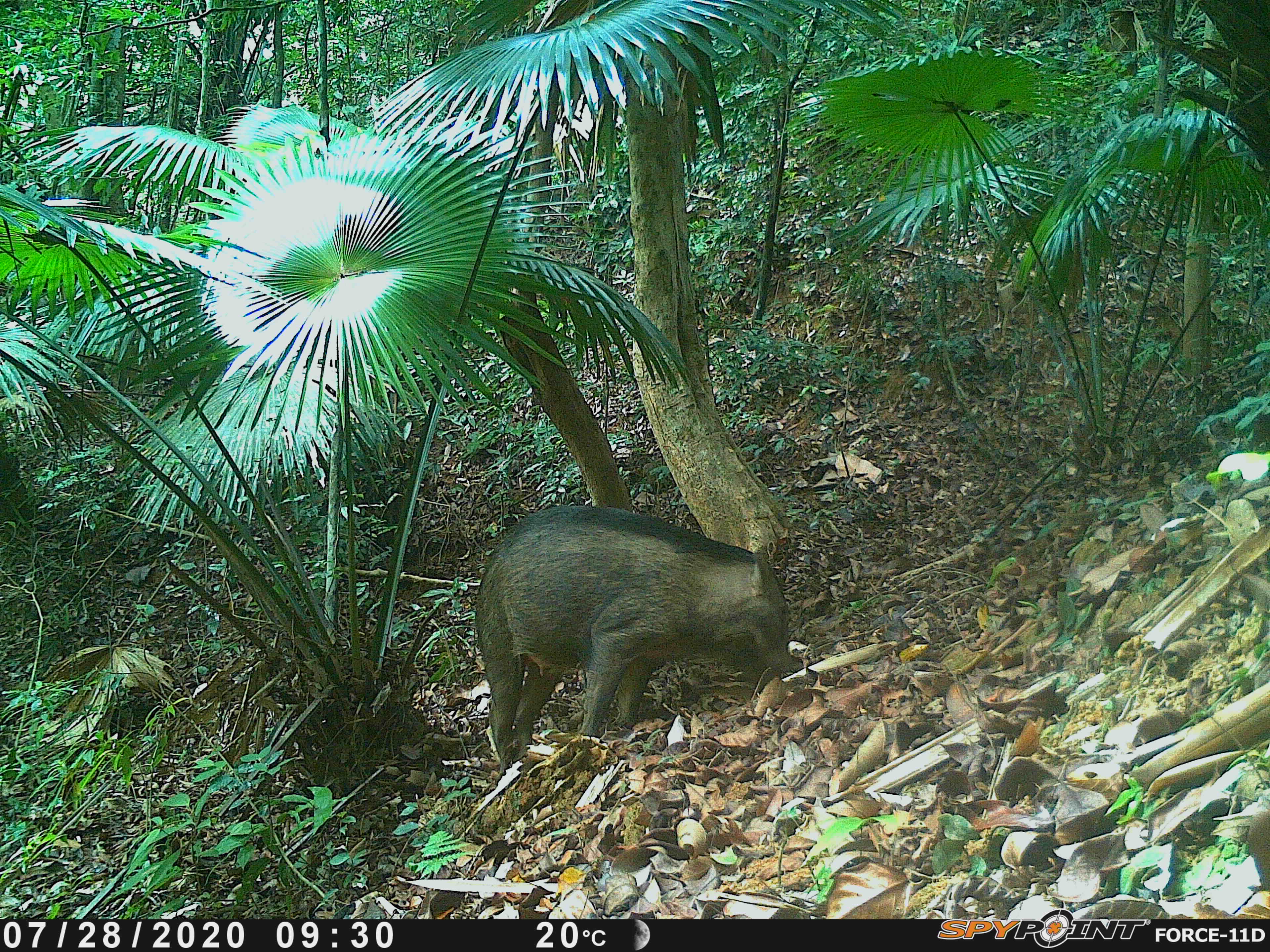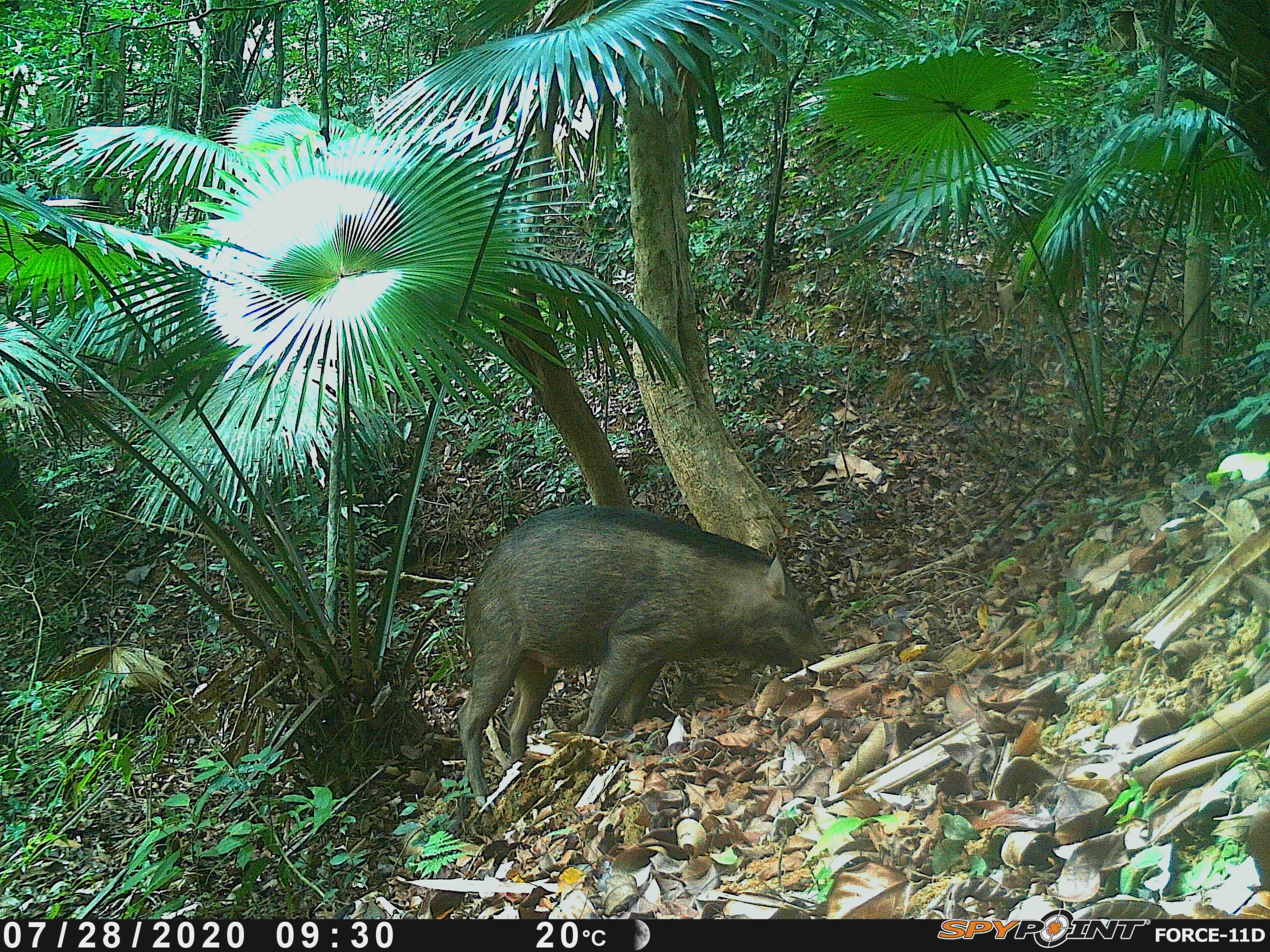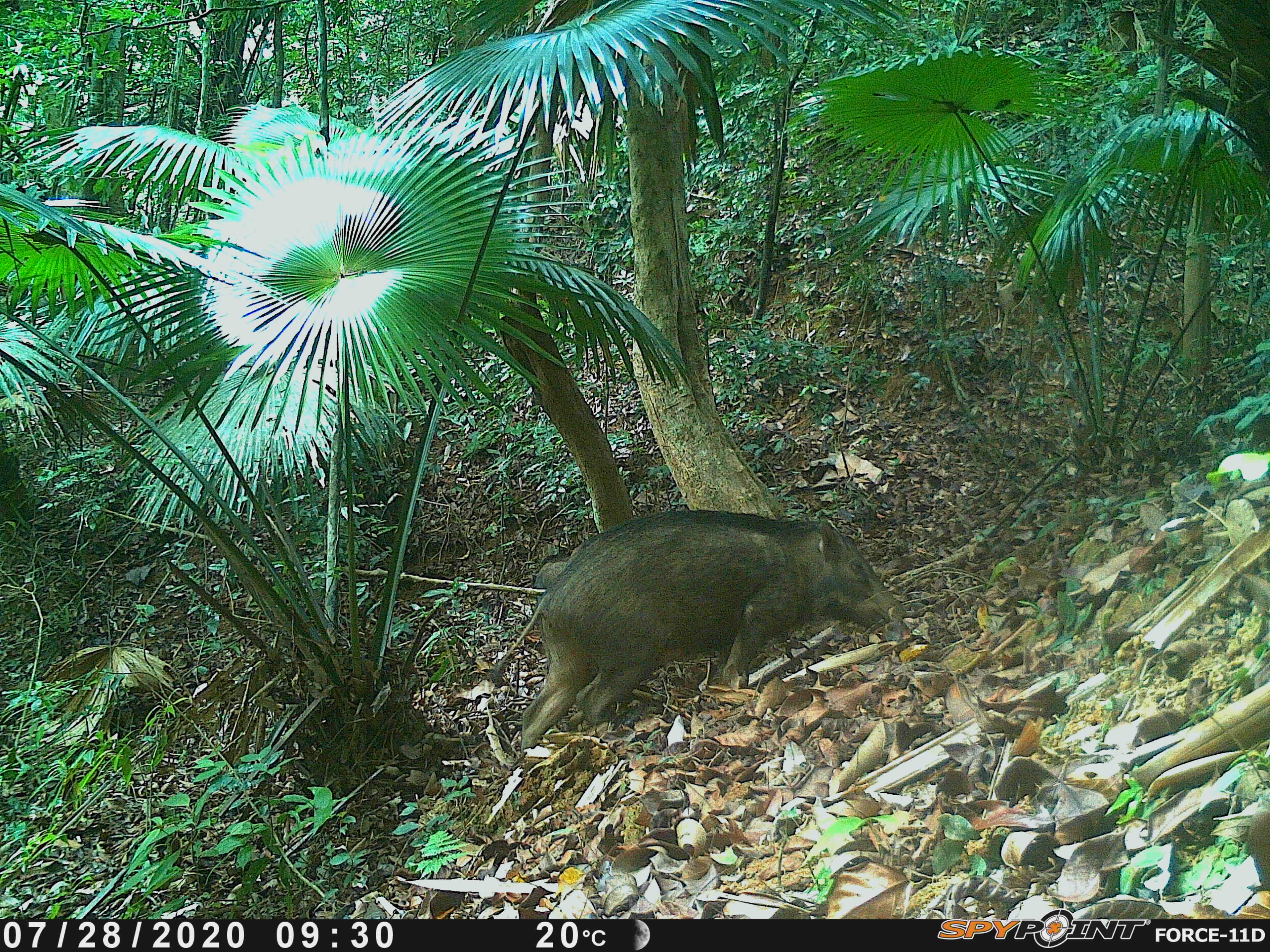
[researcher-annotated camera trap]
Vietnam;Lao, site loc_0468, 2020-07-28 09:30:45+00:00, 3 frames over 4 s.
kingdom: Animalia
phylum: Chordata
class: Mammalia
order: Artiodactyla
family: Suidae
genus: Sus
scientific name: Sus scrofa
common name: eurasian wild pig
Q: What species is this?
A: Eurasian wild pig (Sus scrofa).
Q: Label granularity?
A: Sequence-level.